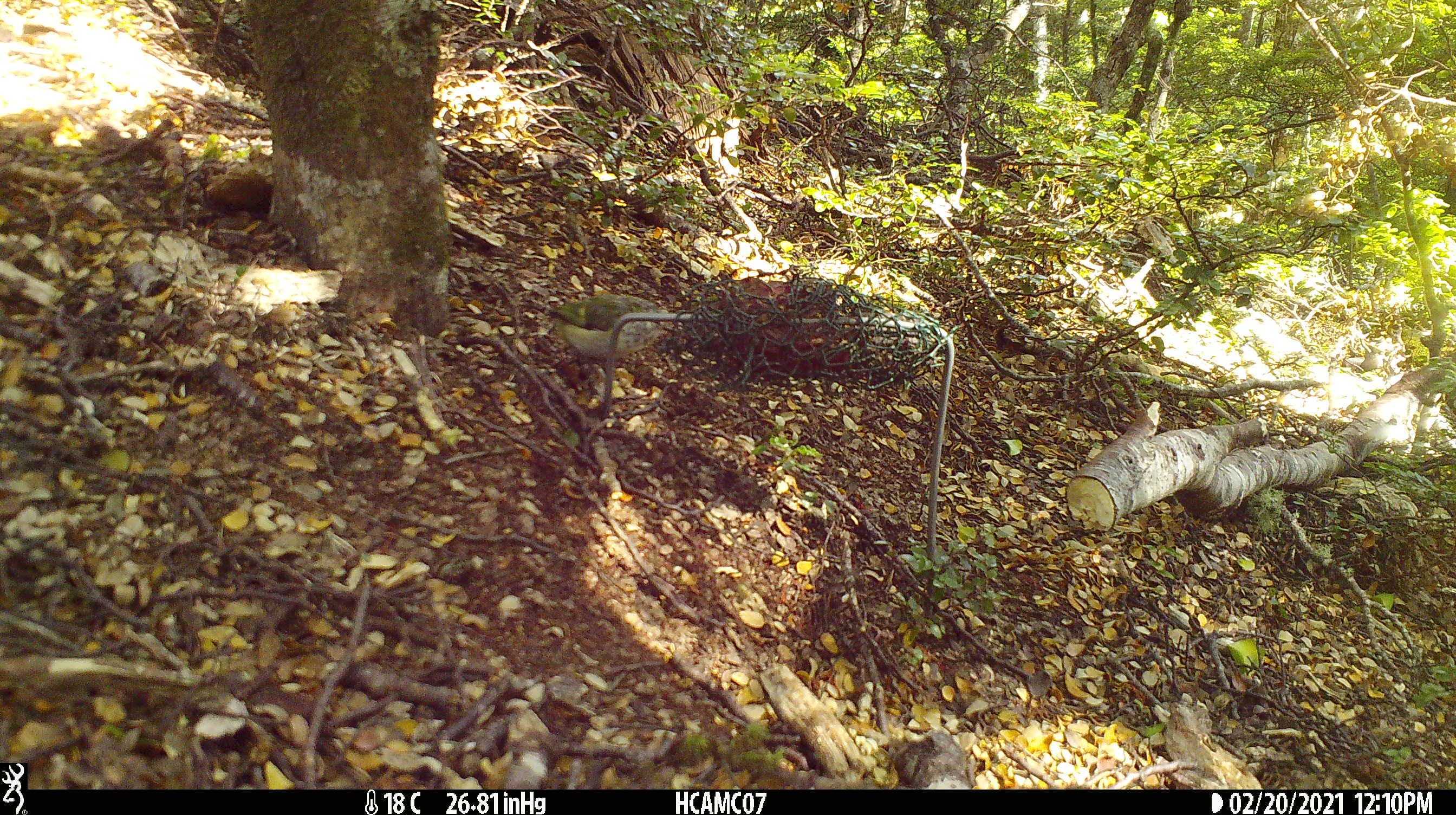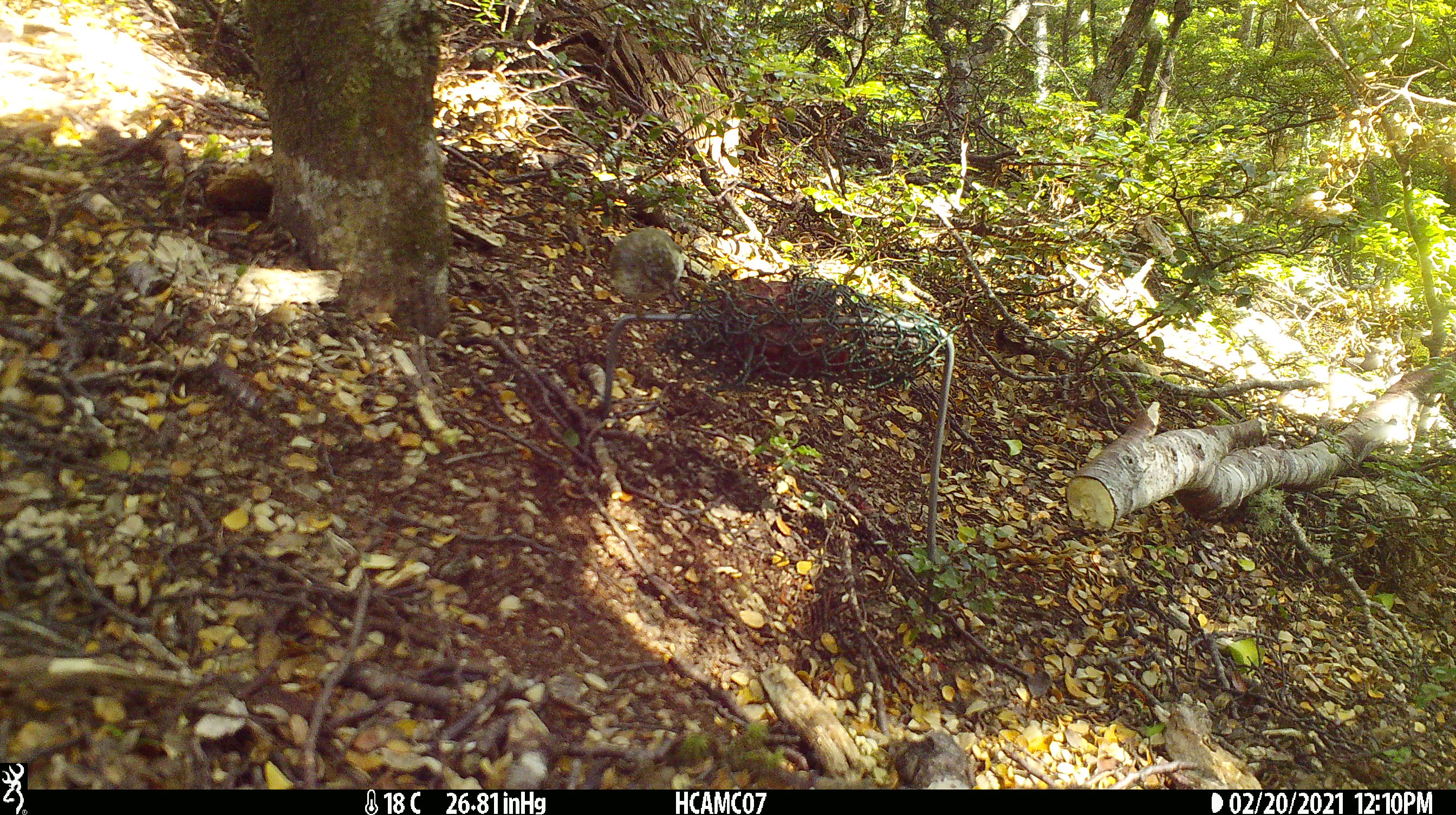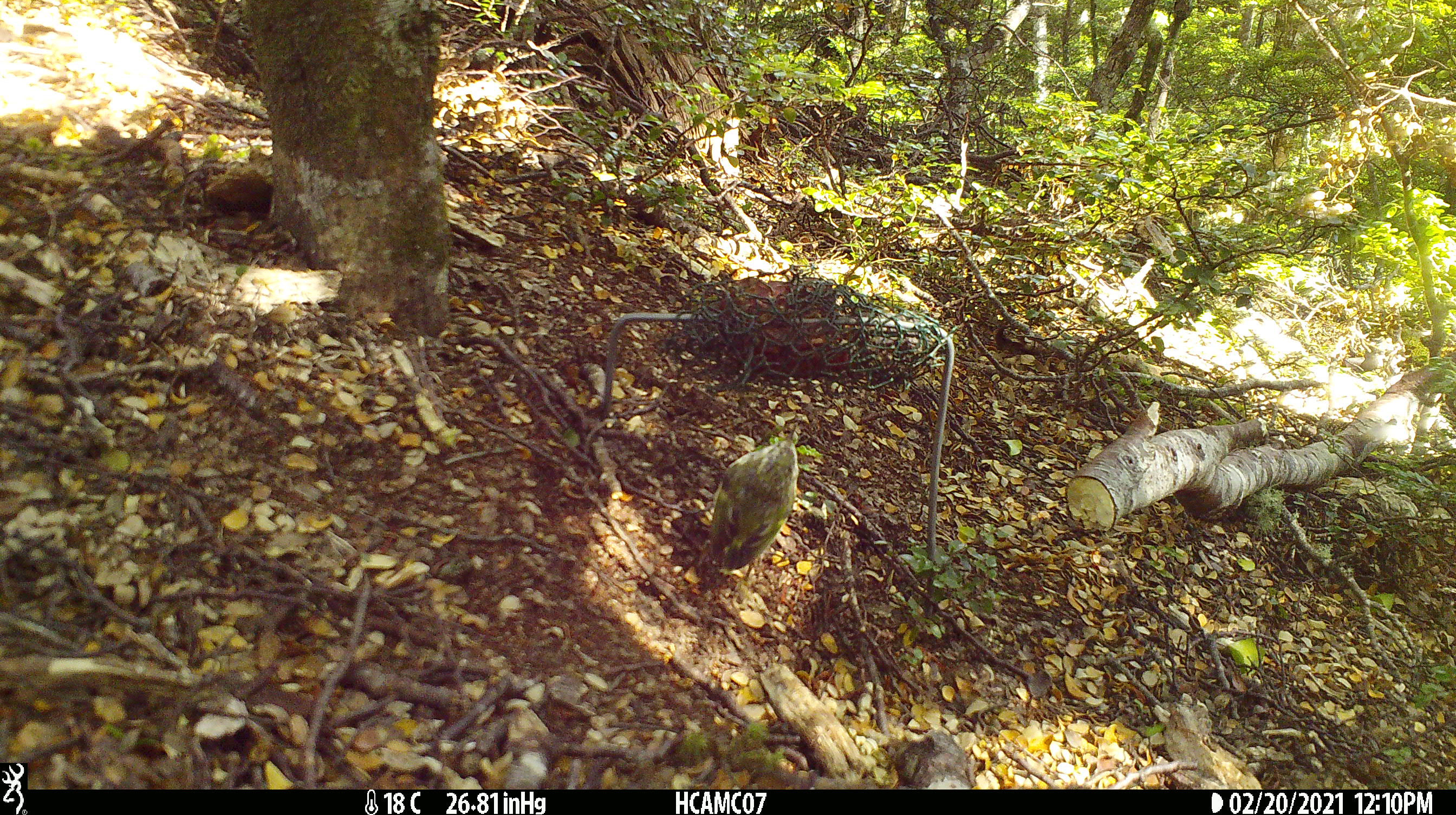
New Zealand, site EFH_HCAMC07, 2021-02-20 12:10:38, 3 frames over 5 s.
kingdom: Animalia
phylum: Chordata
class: Aves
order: Passeriformes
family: Acanthisittidae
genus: Acanthisitta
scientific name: Acanthisitta chloris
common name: rifleman